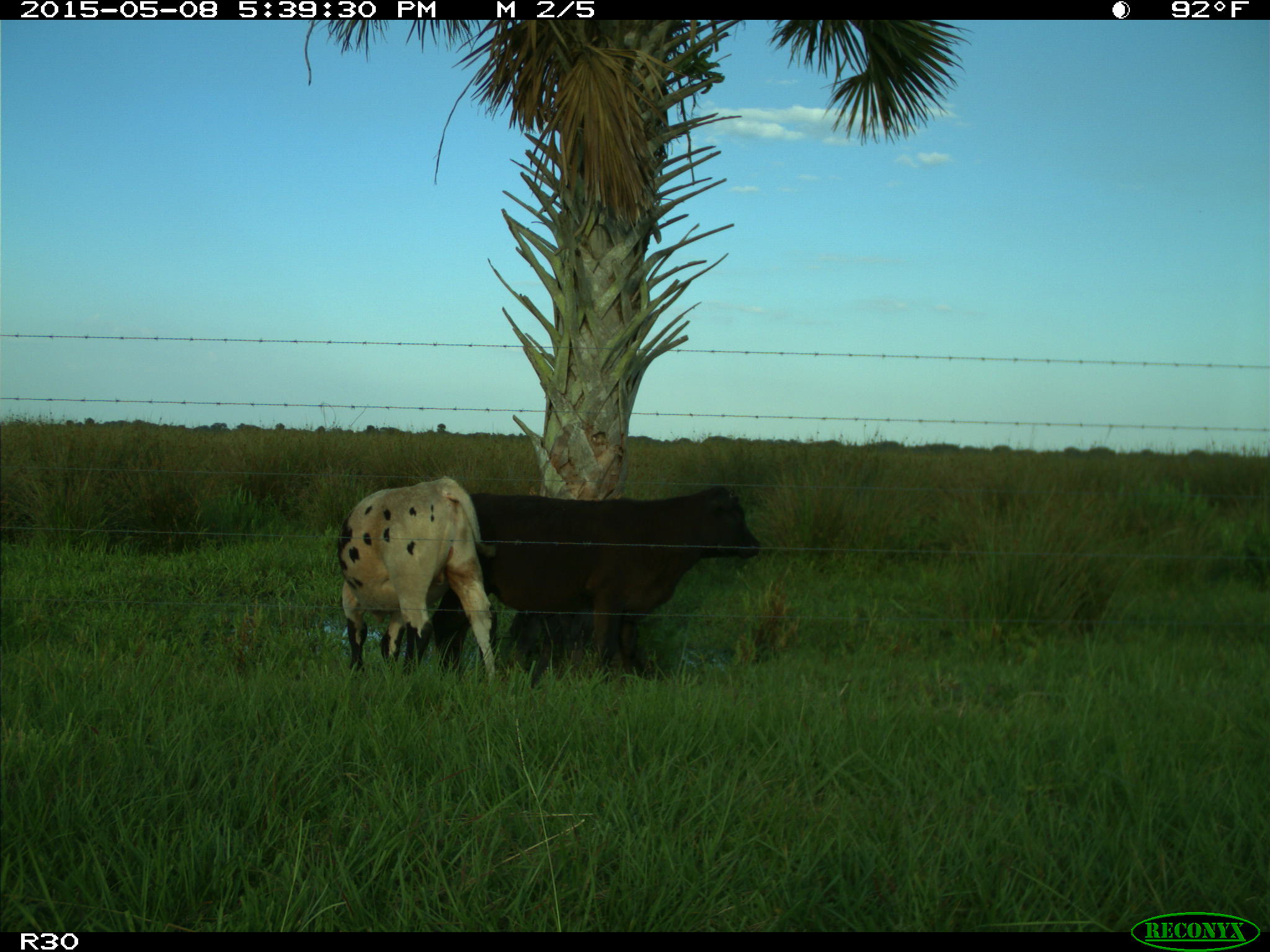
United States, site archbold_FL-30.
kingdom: Animalia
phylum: Chordata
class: Mammalia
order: Artiodactyla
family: Bovidae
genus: Bos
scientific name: Bos taurus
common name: domestic cow